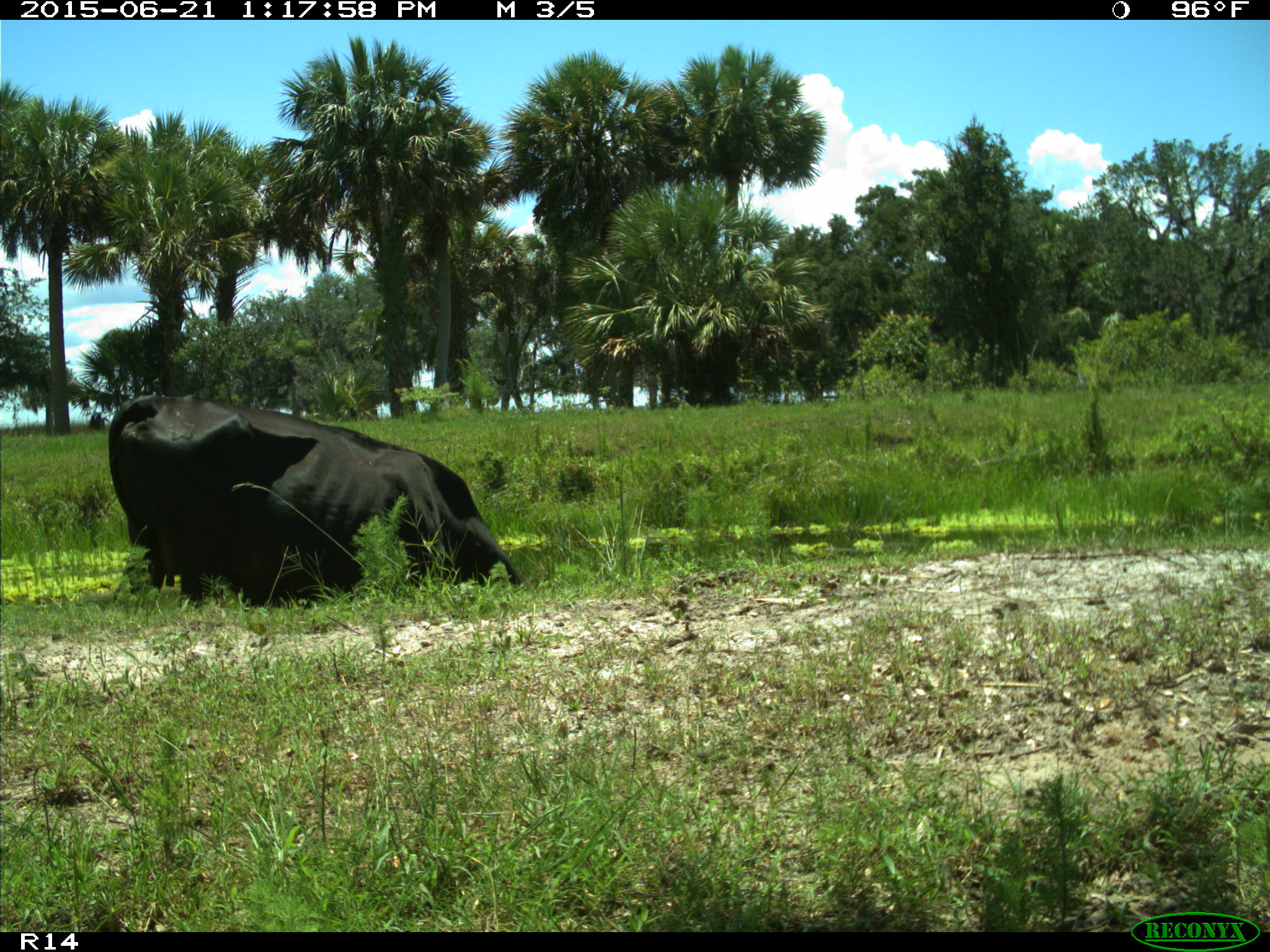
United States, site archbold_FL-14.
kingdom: Animalia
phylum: Chordata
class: Mammalia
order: Artiodactyla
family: Bovidae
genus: Bos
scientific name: Bos taurus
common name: domestic cow